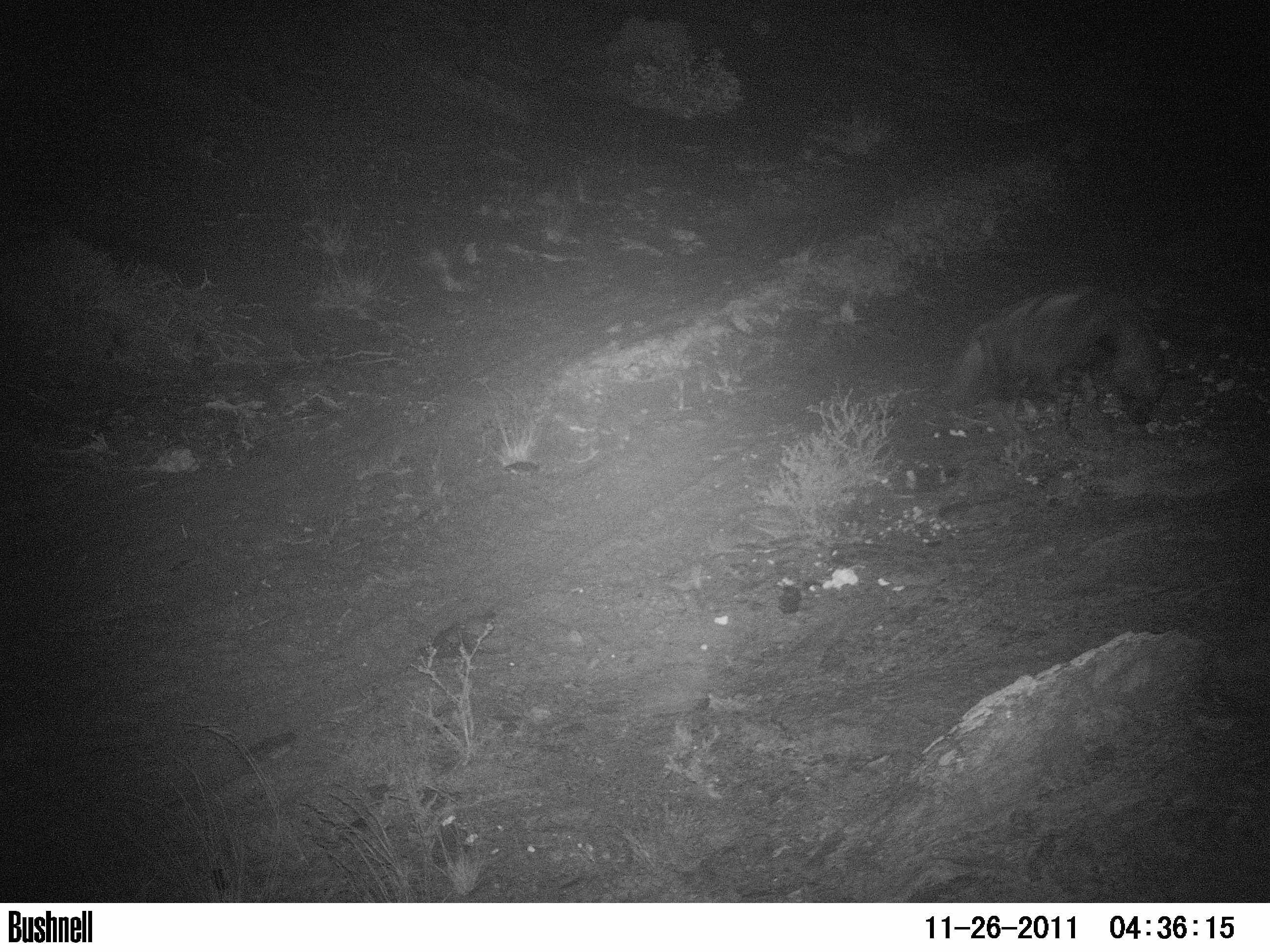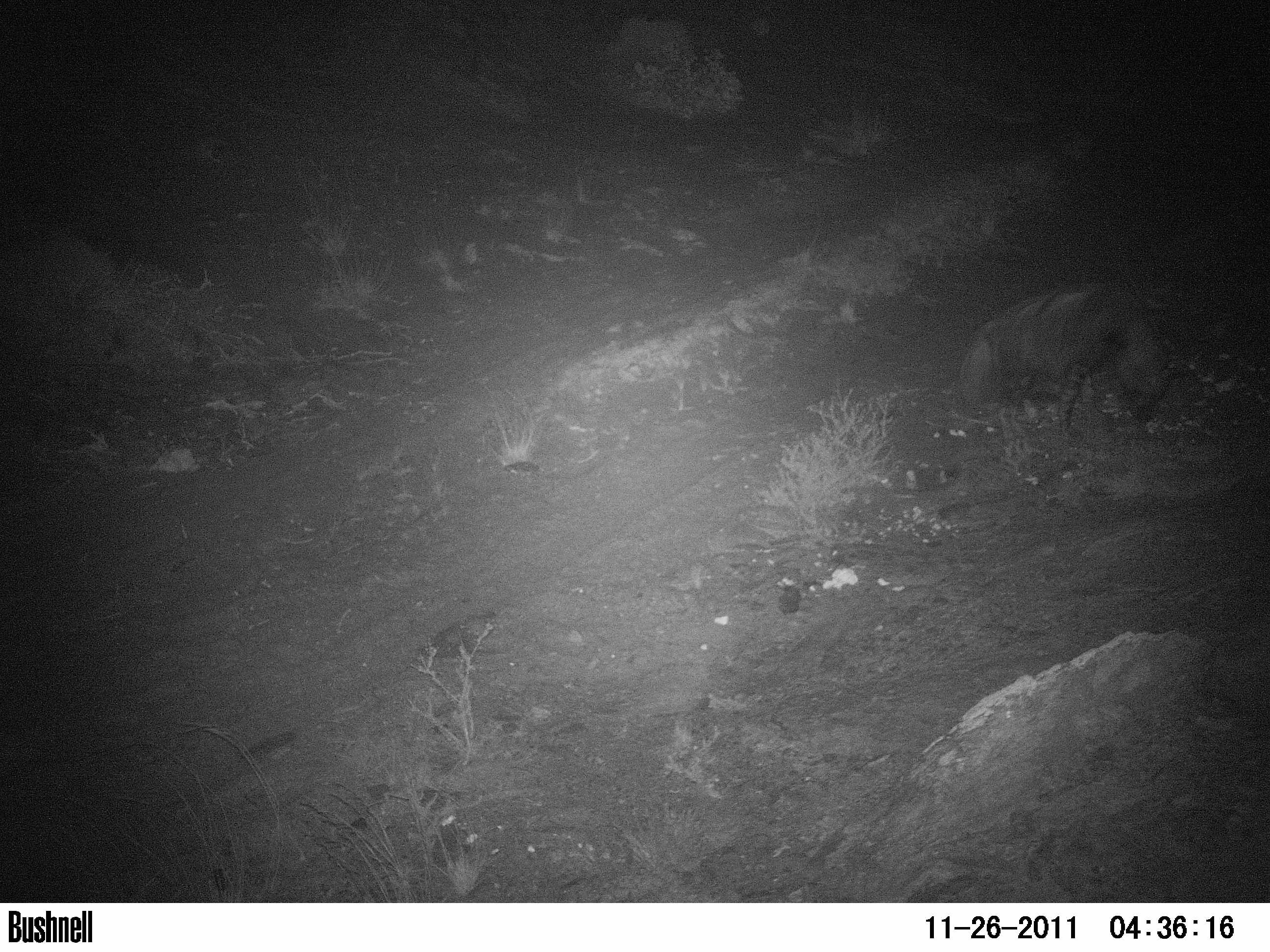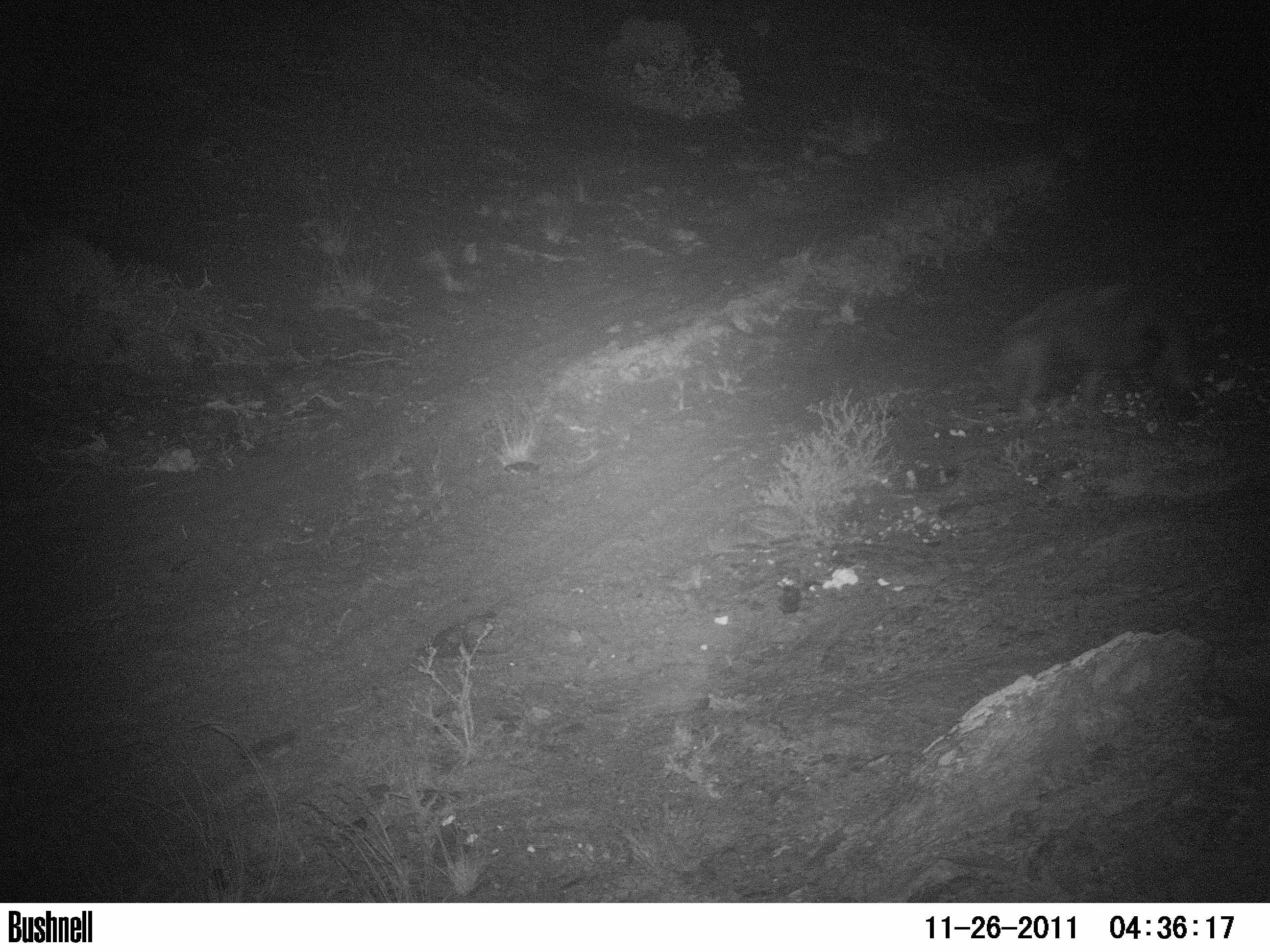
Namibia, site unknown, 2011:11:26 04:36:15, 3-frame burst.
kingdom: Animalia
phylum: Chordata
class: Mammalia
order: Carnivora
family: Hyaenidae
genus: Parahyaena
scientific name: Parahyaena brunnea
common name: brown hyena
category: hyaena brunnea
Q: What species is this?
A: Hyaena brunnea (brown hyena) (Parahyaena brunnea).